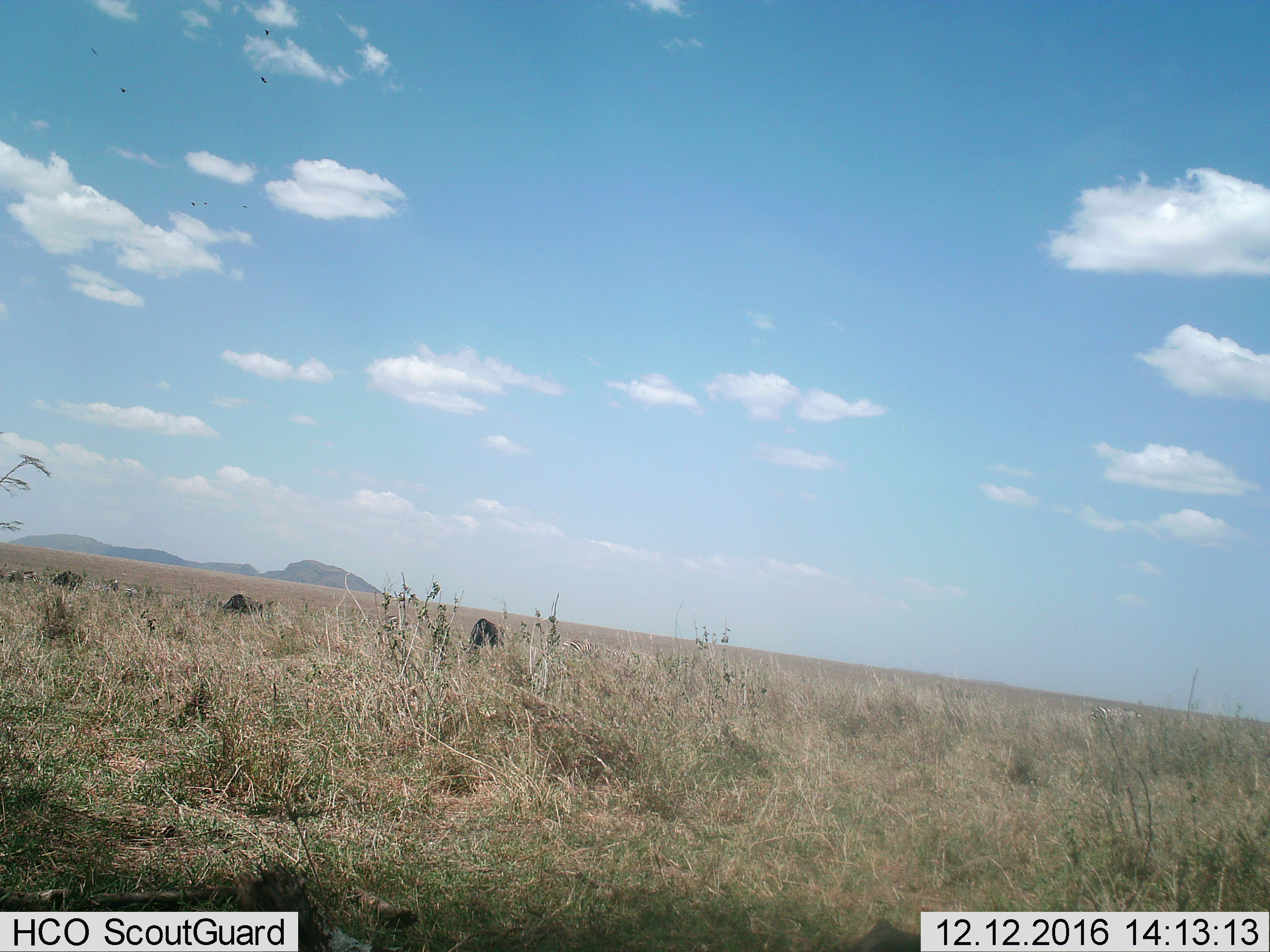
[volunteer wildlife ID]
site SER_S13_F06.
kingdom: Animalia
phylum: Chordata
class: Mammalia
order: Artiodactyla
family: Bovidae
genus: Connochaetes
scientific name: Connochaetes taurinus taurinus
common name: blue wildebeest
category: wildebeestblue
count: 3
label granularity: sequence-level